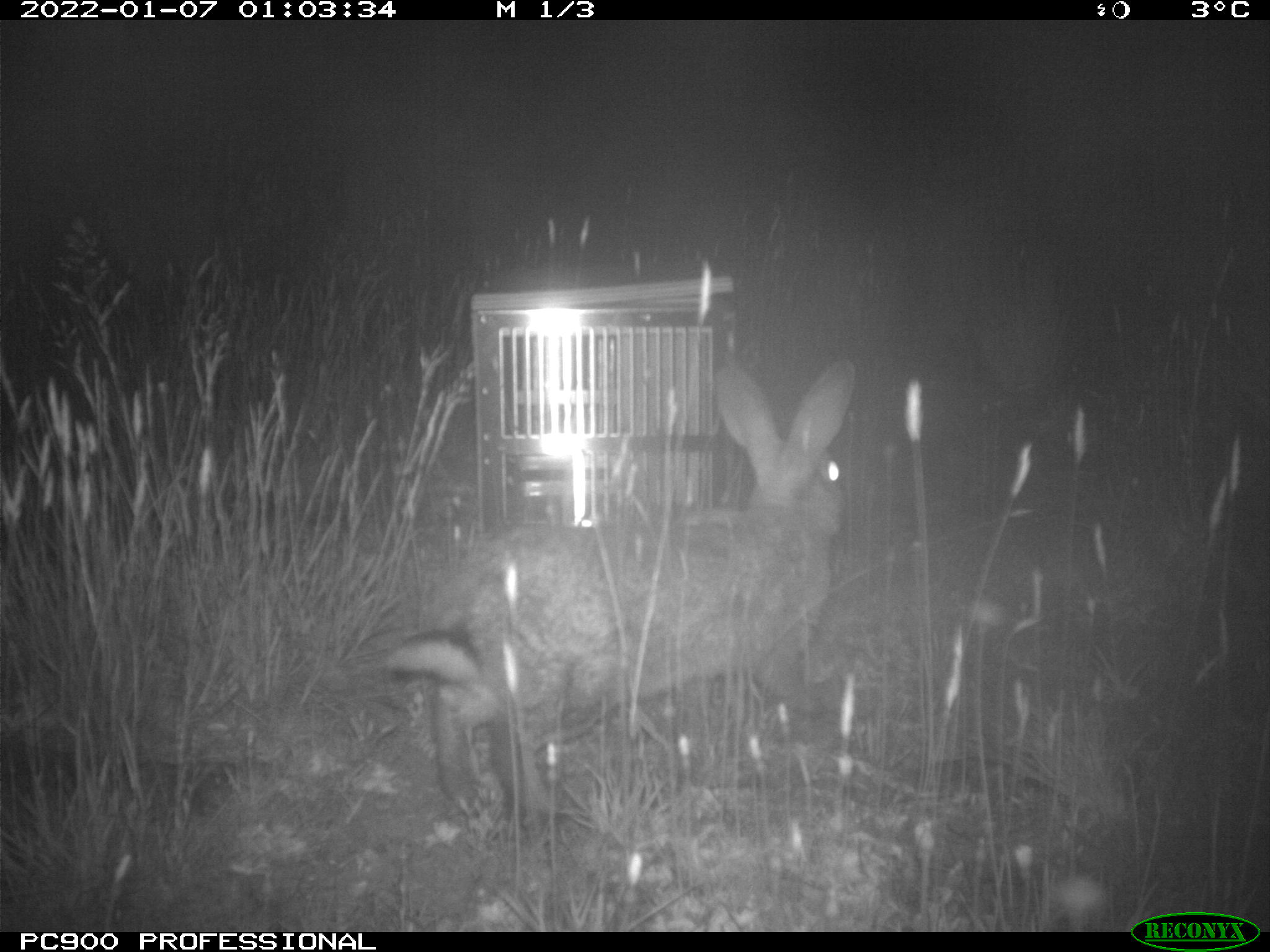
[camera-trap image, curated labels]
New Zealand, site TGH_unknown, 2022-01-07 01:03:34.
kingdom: Animalia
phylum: Chordata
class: Mammalia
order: Lagomorpha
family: Leporidae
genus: Oryctolagus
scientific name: Oryctolagus cuniculus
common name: european rabbit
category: rabbit